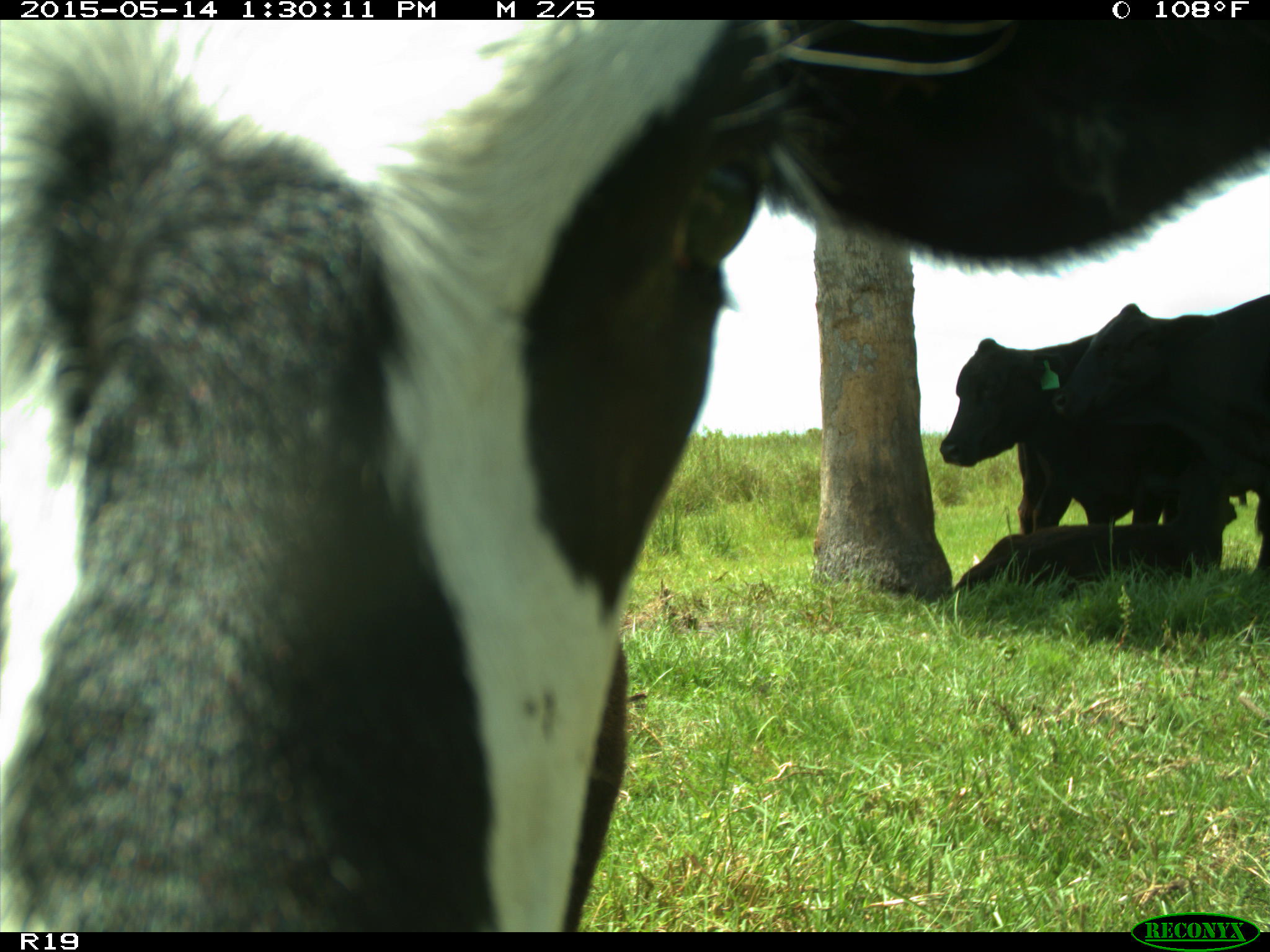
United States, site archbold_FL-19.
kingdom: Animalia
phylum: Chordata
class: Mammalia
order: Artiodactyla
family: Bovidae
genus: Bos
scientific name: Bos taurus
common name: domestic cow